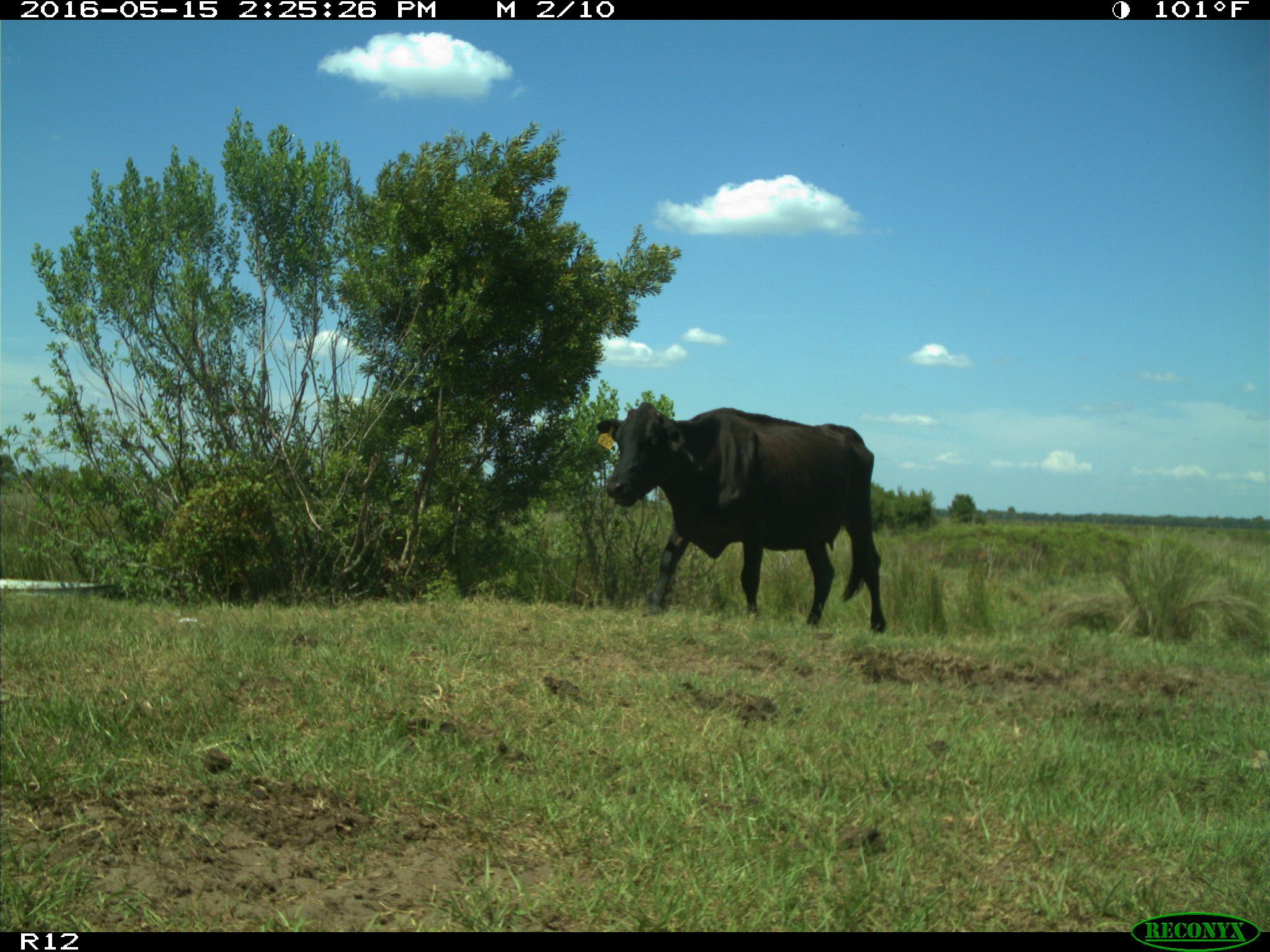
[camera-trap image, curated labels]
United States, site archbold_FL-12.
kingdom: Animalia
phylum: Chordata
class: Mammalia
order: Artiodactyla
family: Bovidae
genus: Bos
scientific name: Bos taurus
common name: domestic cow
Bos taurus (domestic cow).